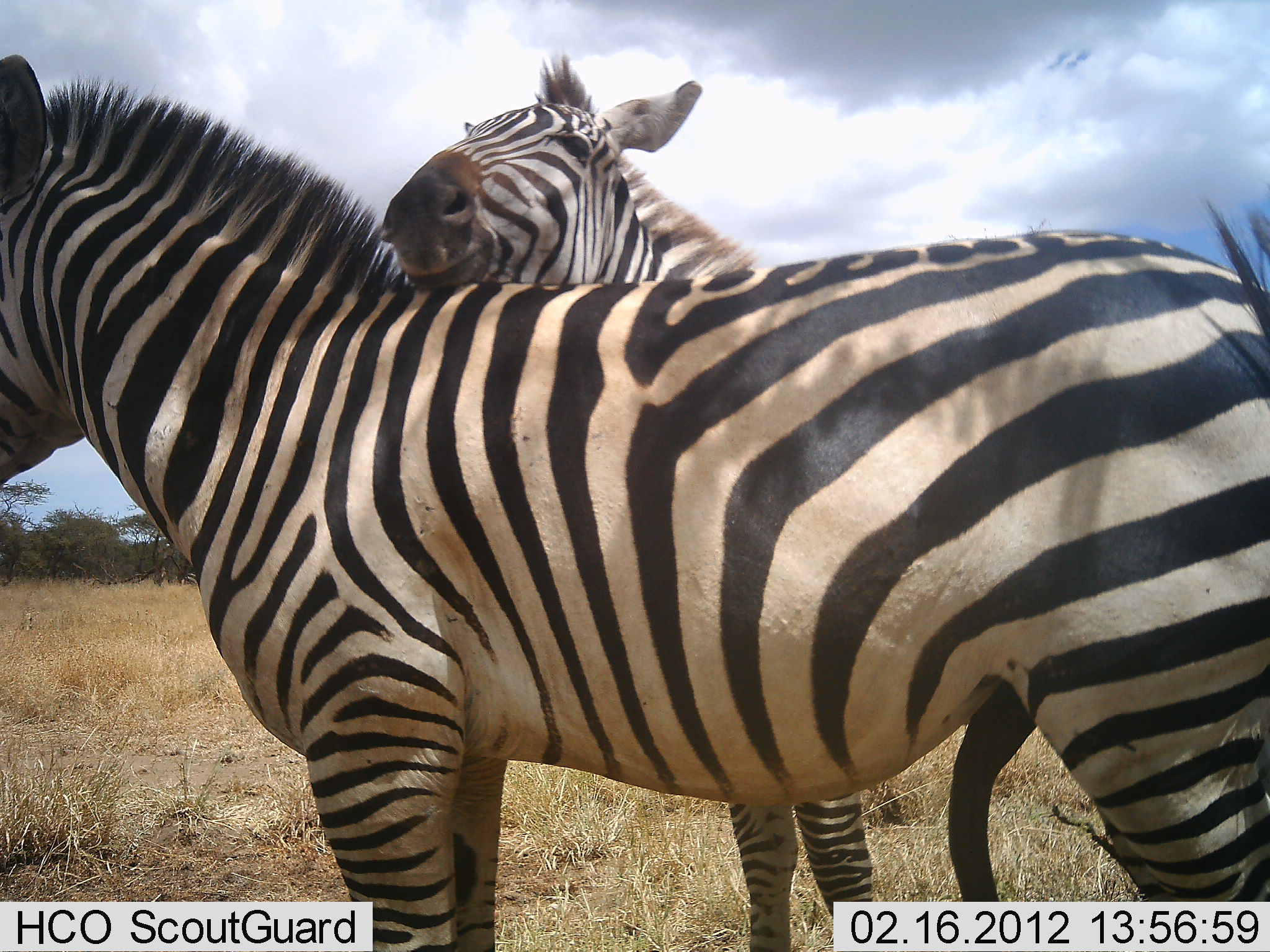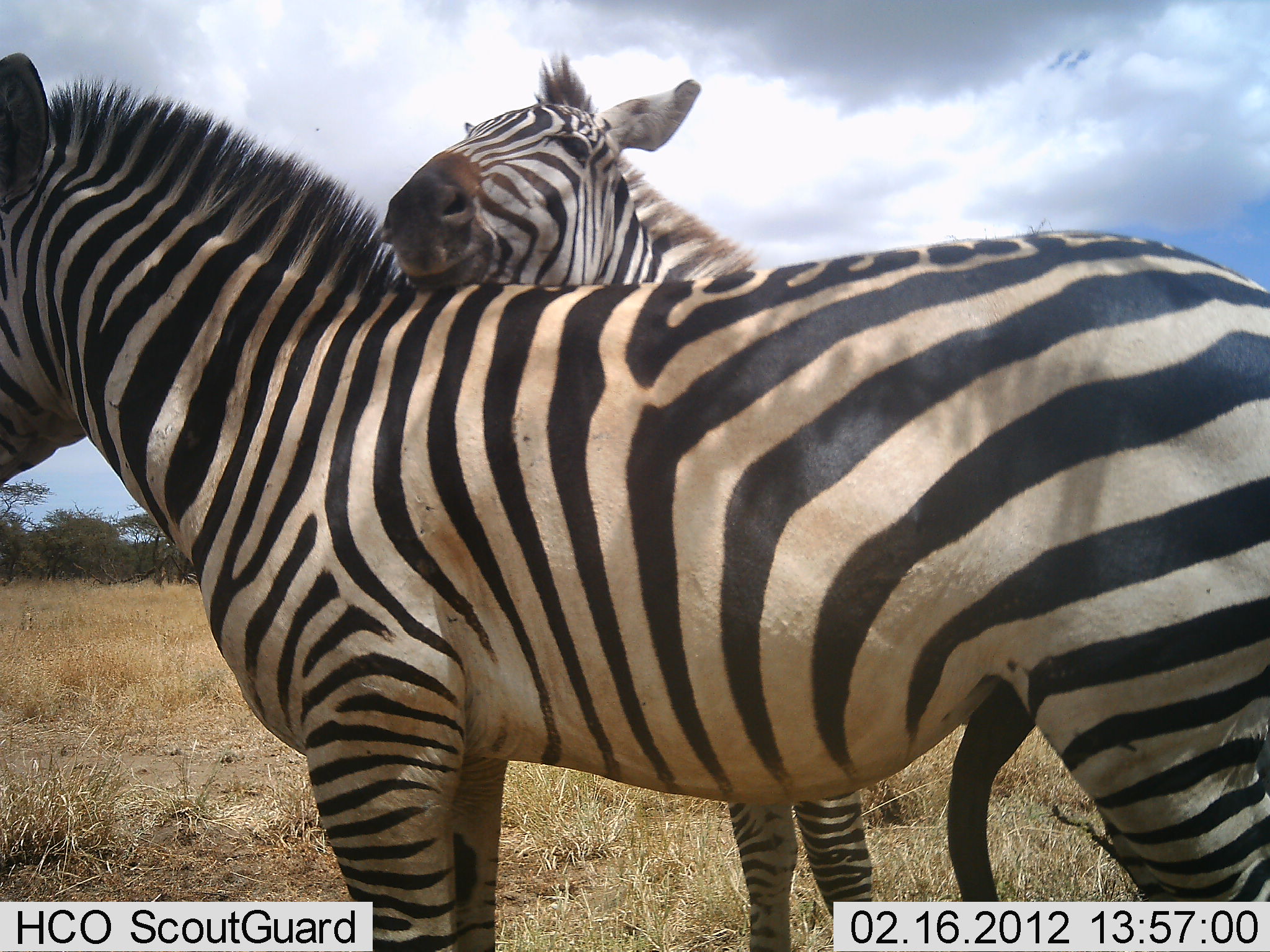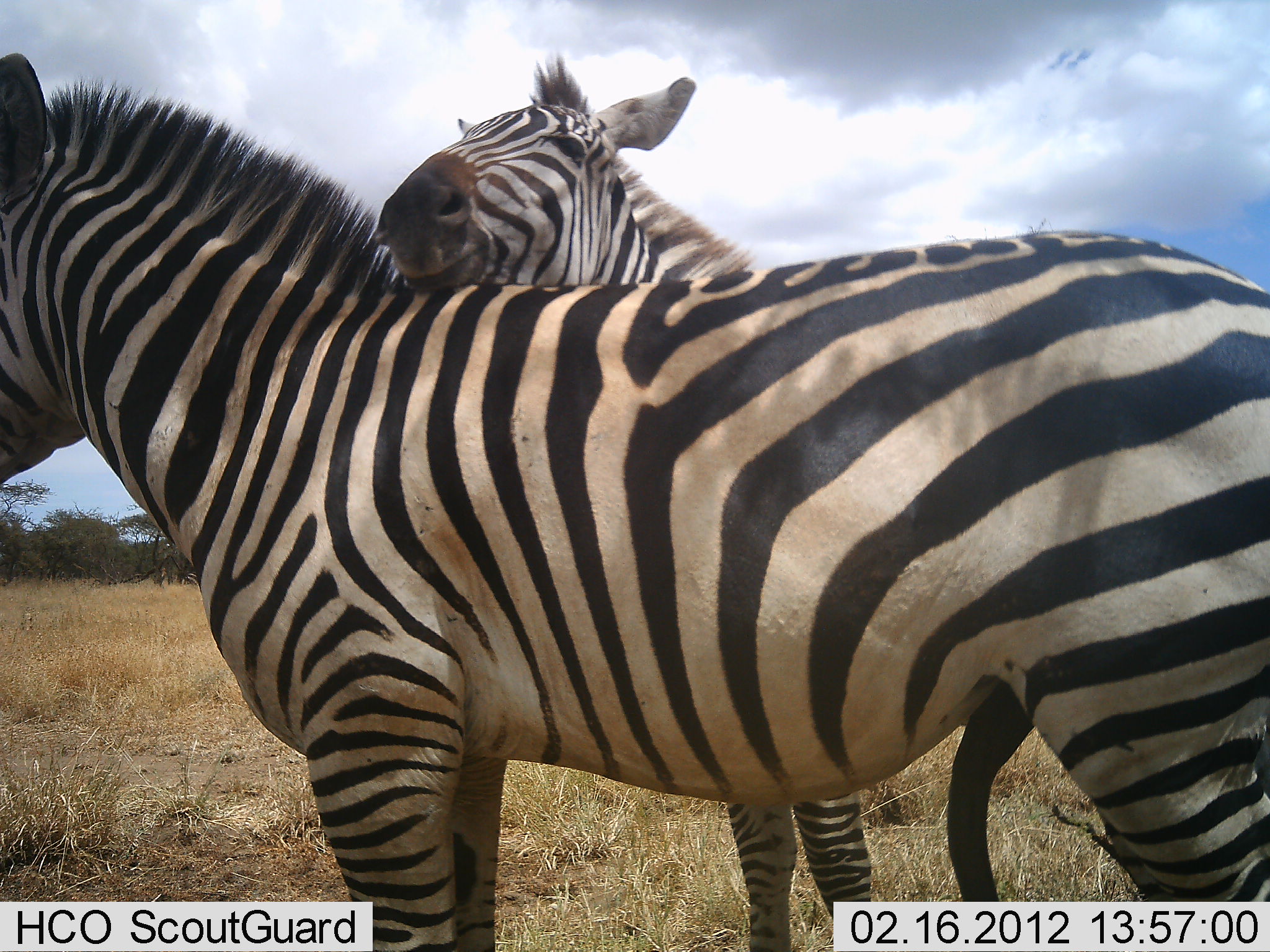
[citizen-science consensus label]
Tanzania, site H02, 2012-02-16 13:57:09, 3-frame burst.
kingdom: Animalia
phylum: Chordata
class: Mammalia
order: Perissodactyla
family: Equidae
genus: Equus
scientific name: Equus quagga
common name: plains zebra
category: zebra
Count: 2.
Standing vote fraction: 59%.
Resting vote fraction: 0%.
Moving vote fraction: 0%.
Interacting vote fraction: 71%.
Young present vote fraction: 0%.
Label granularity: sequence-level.